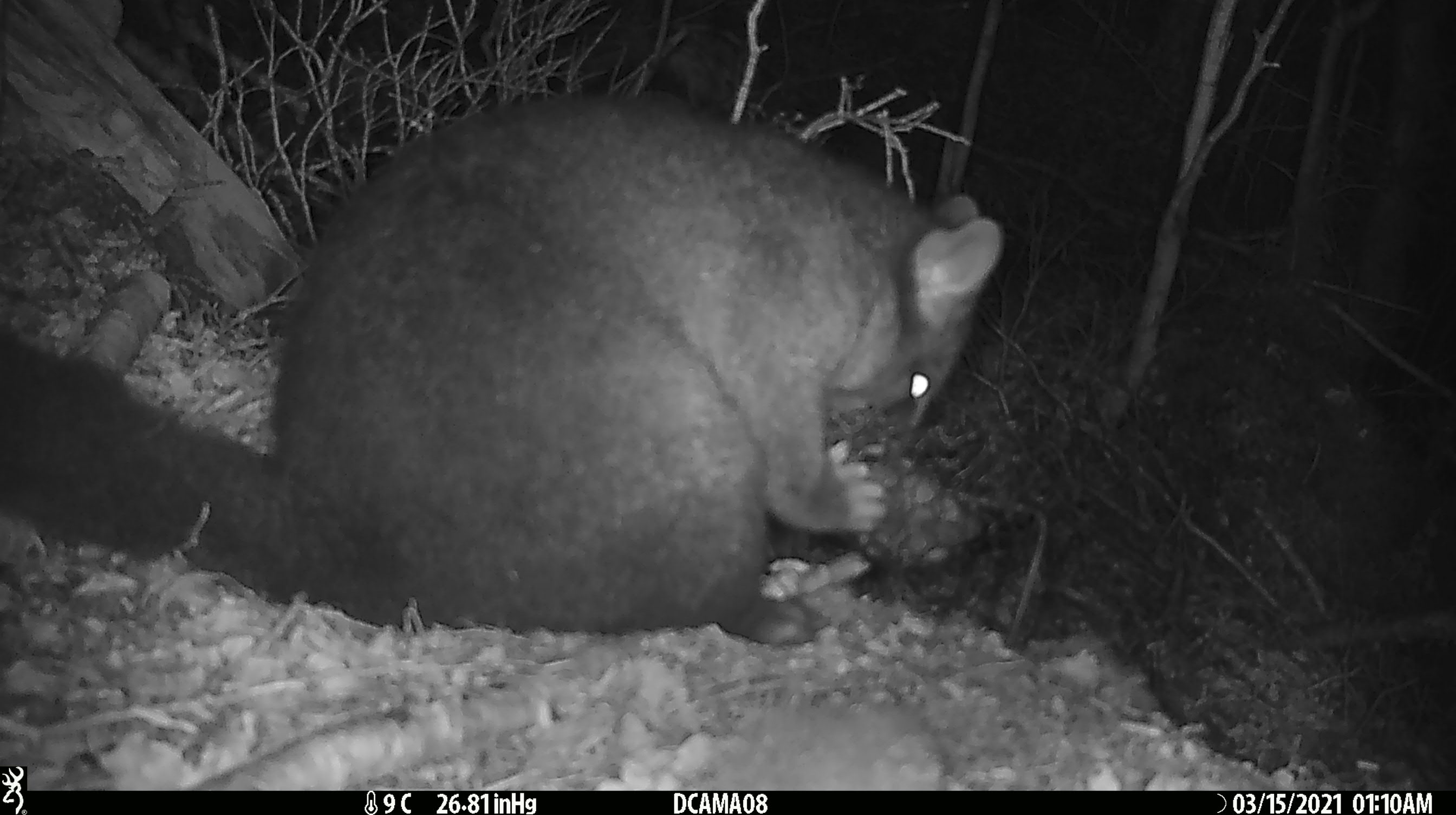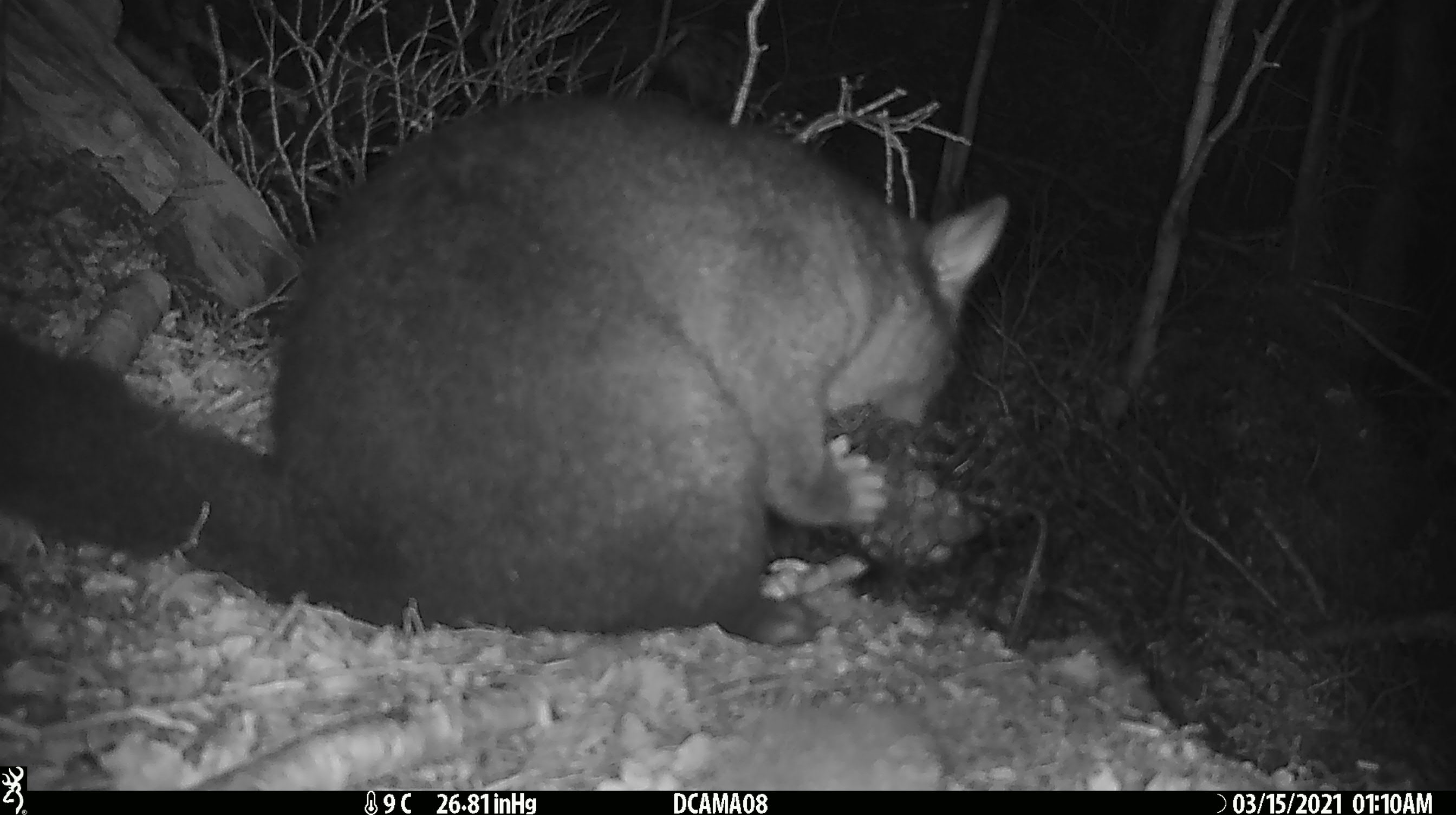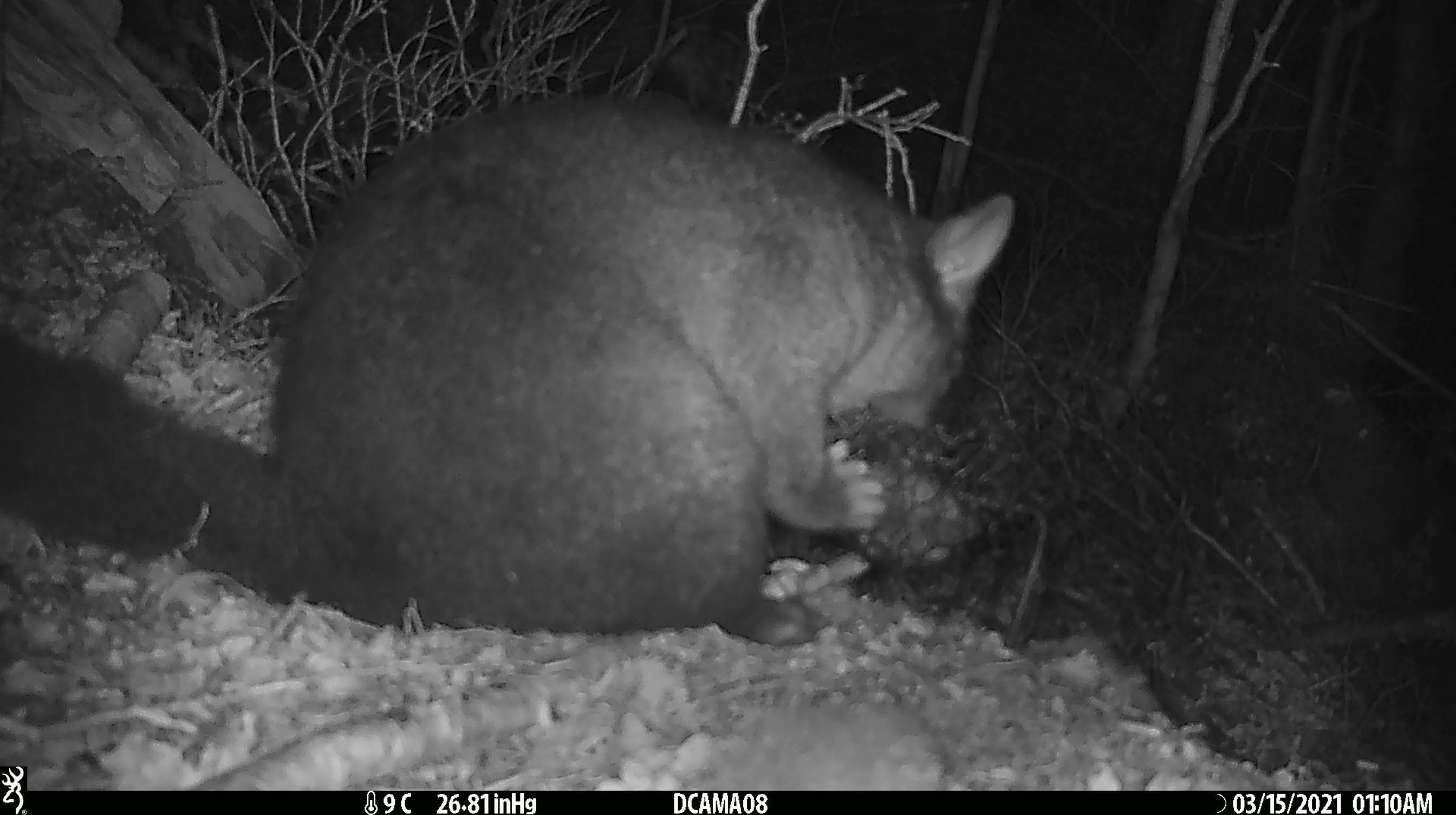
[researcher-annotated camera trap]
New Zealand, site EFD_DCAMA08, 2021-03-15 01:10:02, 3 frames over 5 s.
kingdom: Animalia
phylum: Chordata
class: Mammalia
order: Diprotodontia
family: Phalangeridae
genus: Trichosurus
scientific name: Trichosurus vulpecula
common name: common brushtail possum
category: possum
Possum (common brushtail possum) (Trichosurus vulpecula).